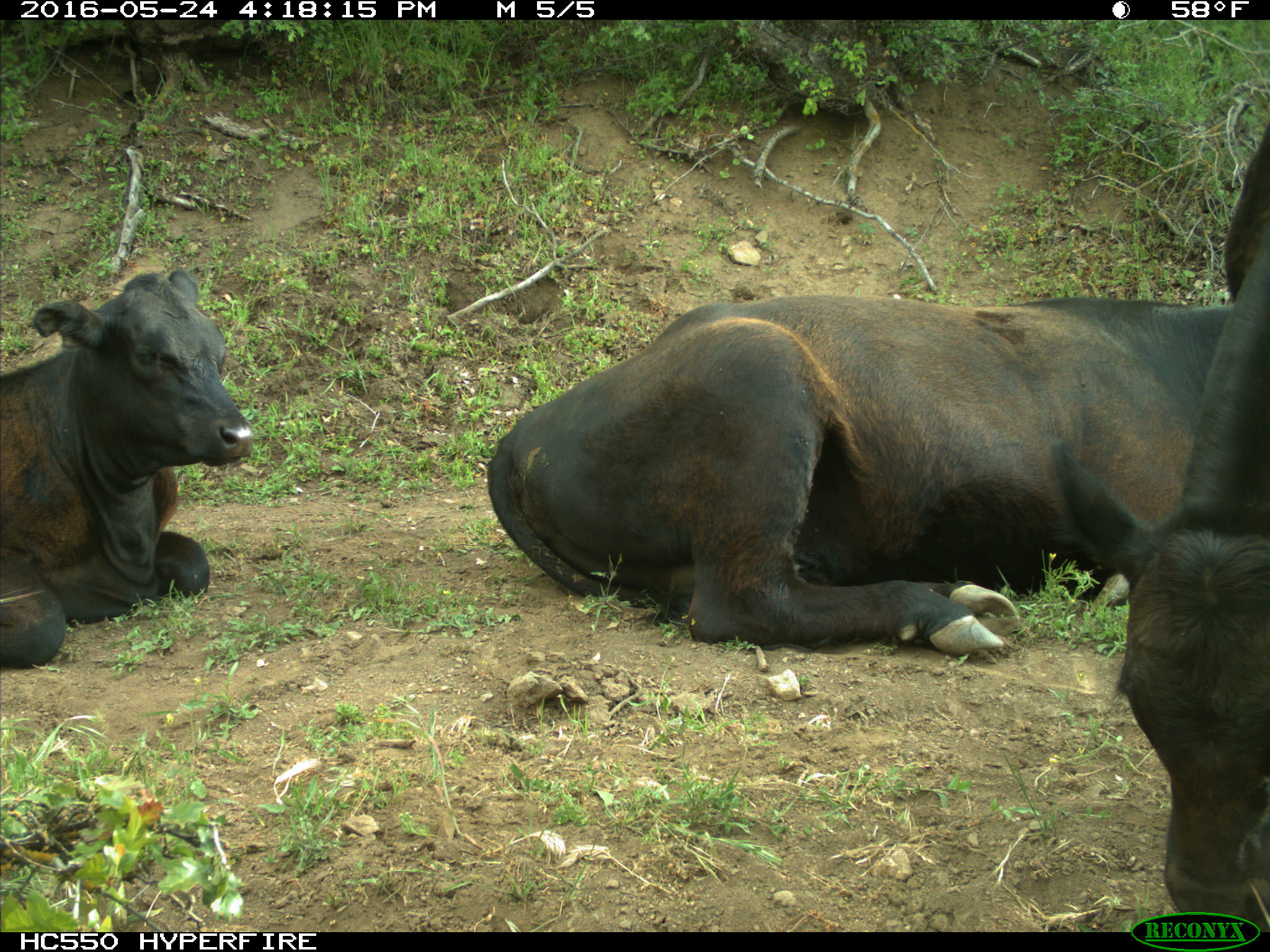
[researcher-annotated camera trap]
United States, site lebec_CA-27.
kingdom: Animalia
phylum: Chordata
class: Mammalia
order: Artiodactyla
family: Bovidae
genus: Bos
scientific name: Bos taurus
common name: domestic cow